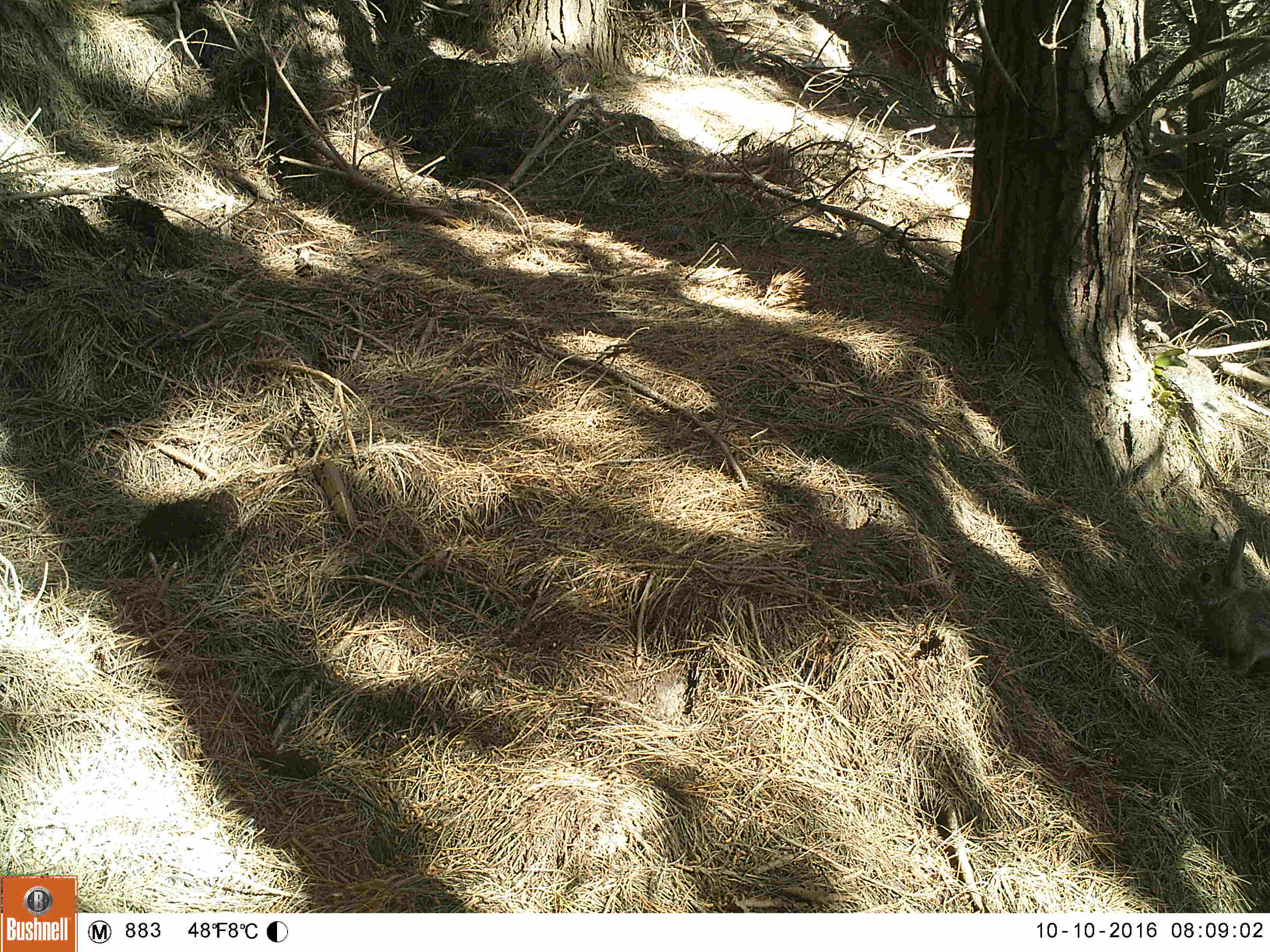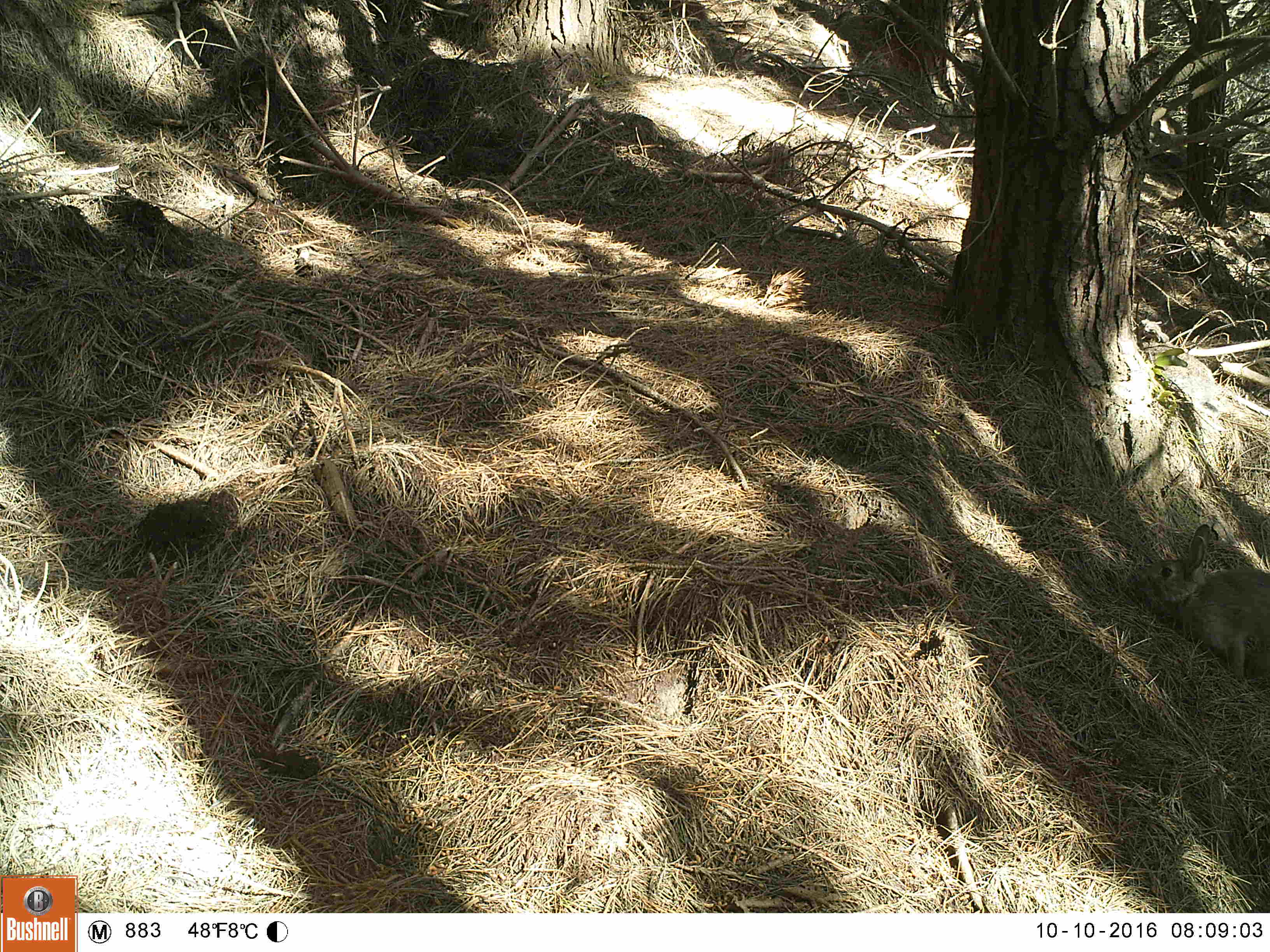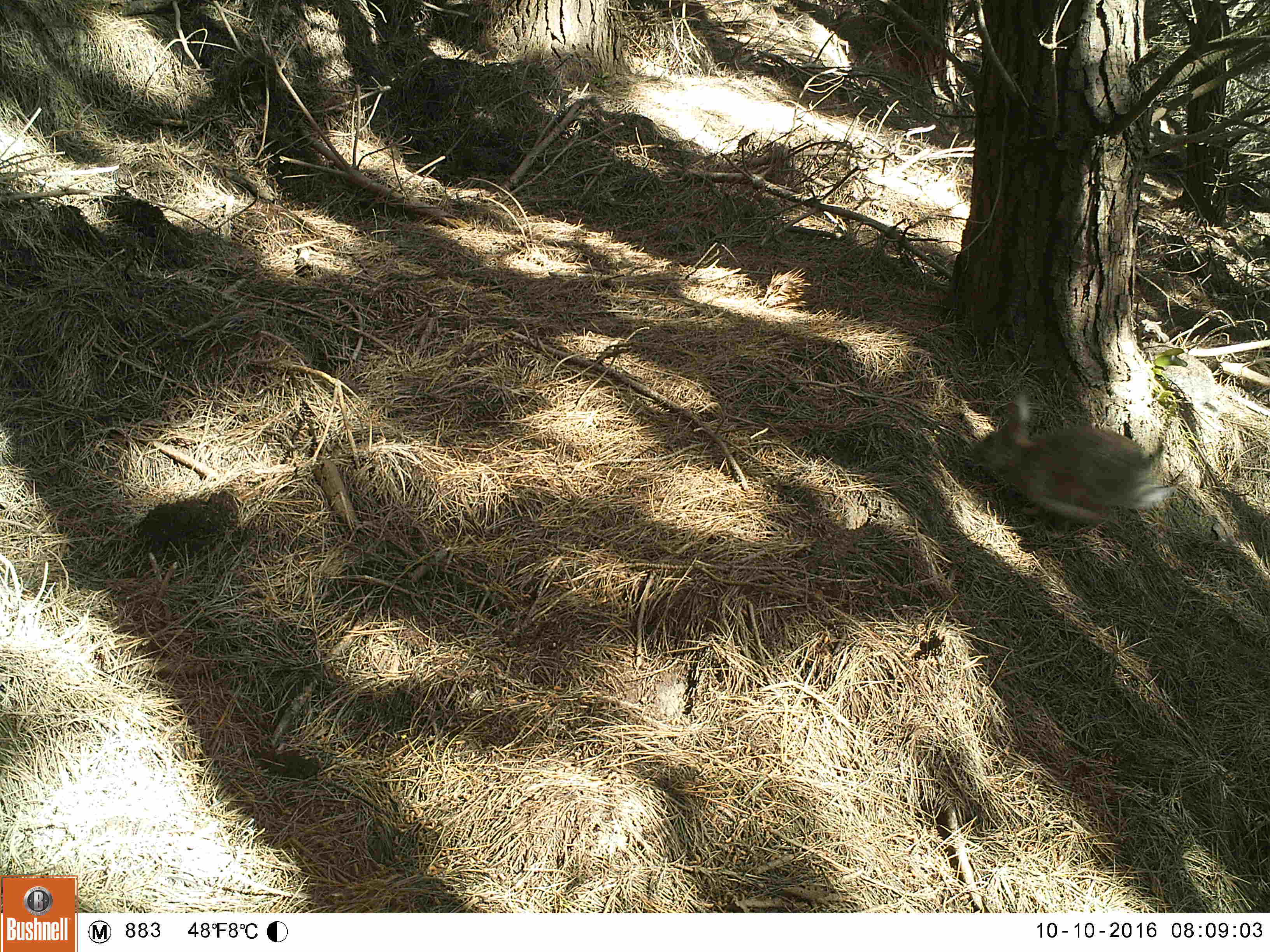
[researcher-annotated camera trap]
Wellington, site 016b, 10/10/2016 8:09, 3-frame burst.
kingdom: Animalia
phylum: Chordata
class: Mammalia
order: Lagomorpha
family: Leporidae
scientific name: Leporidae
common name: rabbit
Rabbit (Leporidae).